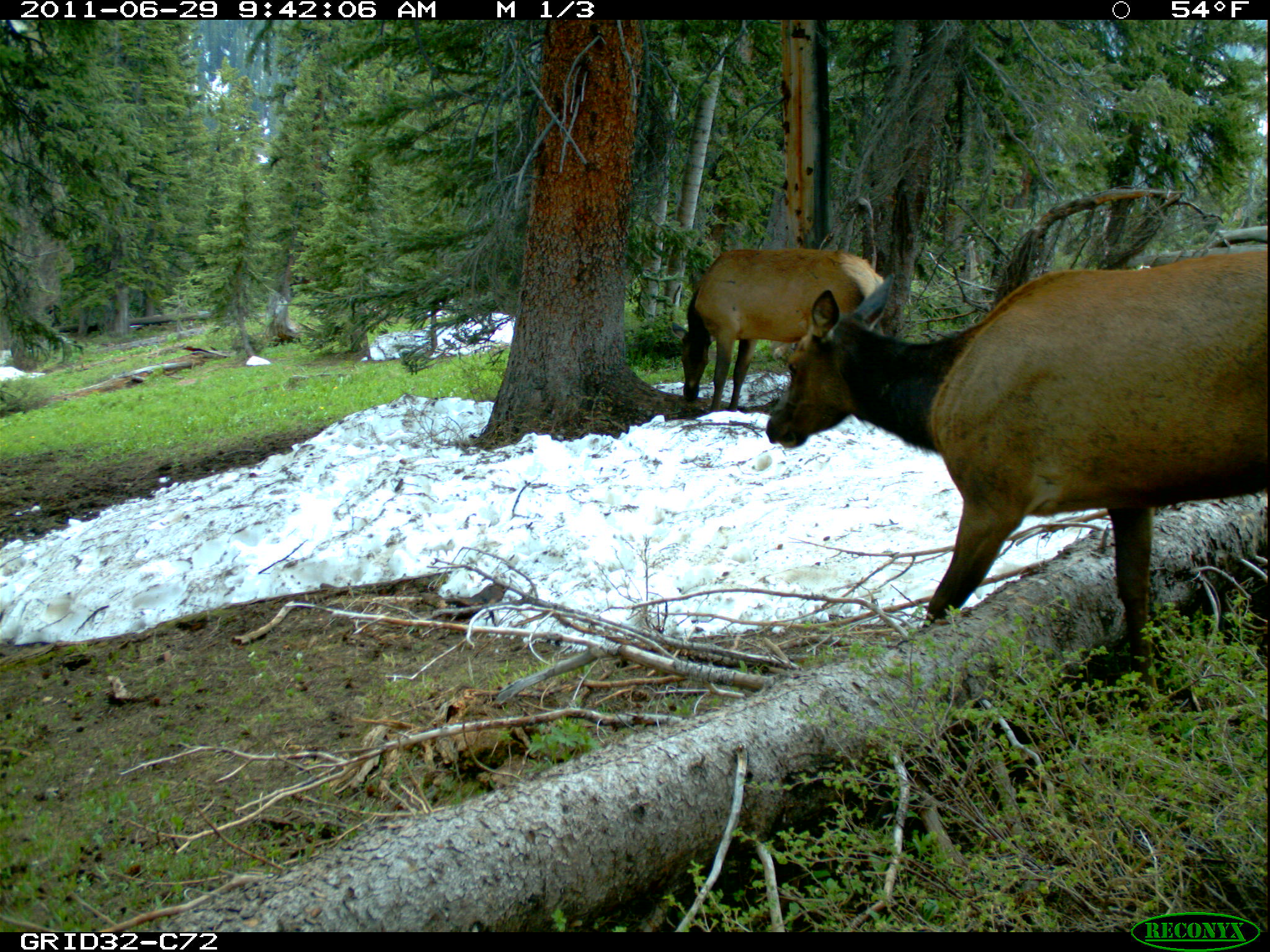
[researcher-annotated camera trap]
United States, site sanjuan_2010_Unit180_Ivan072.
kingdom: Animalia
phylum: Chordata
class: Mammalia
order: Artiodactyla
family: Cervidae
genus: Cervus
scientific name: Cervus elaphus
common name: red deer